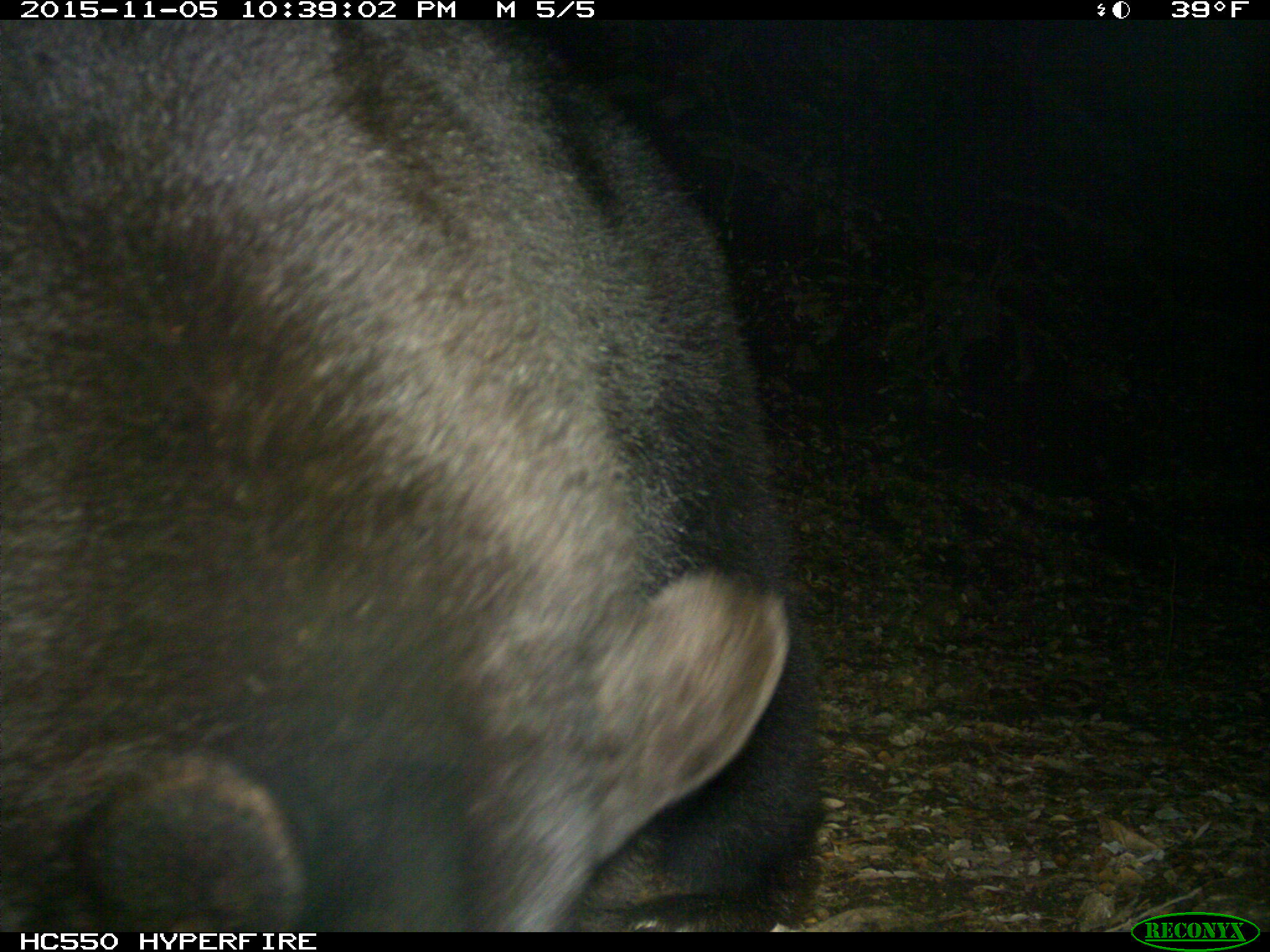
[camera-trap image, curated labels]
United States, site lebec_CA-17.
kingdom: Animalia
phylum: Chordata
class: Mammalia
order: Carnivora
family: Ursidae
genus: Ursus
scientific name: Ursus americanus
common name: american black bear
Ursus americanus (american black bear).